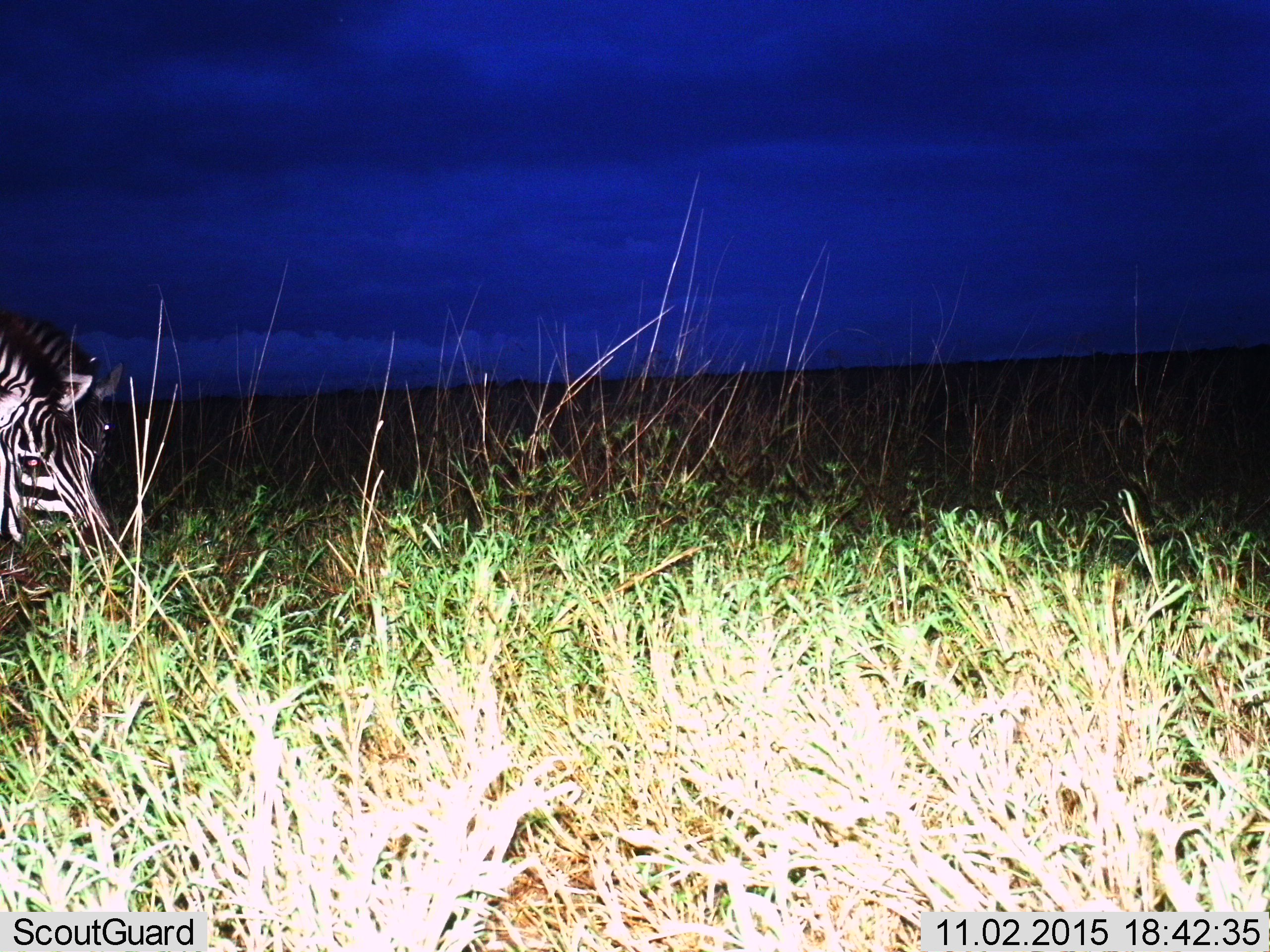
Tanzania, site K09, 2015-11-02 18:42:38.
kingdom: Animalia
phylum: Chordata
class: Mammalia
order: Perissodactyla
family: Equidae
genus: Equus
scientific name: Equus quagga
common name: plains zebra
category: zebra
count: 1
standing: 40%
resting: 0%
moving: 10%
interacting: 0%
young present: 0%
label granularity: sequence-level